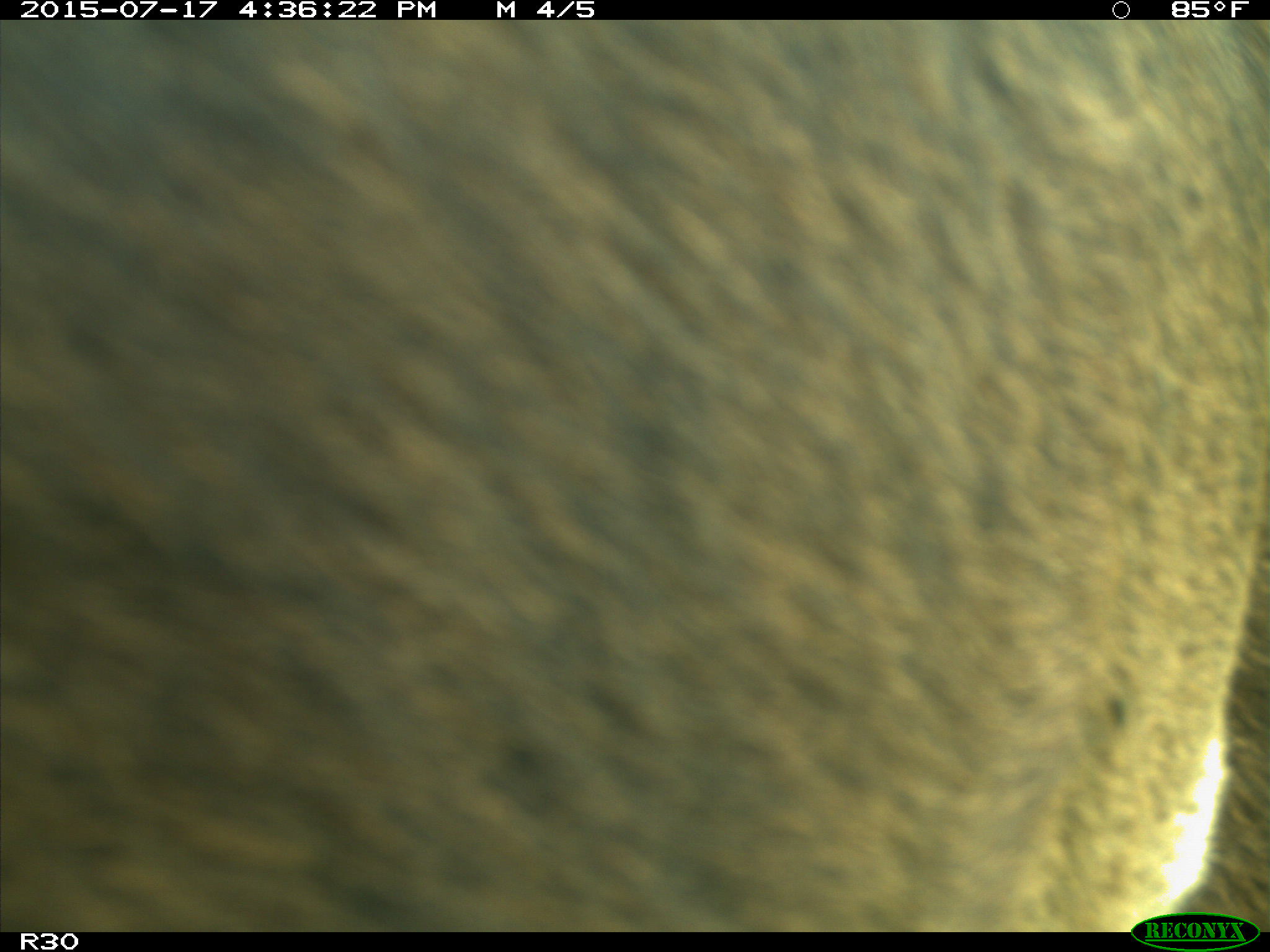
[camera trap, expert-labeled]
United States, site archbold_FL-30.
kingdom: Animalia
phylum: Chordata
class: Mammalia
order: Artiodactyla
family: Bovidae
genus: Bos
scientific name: Bos taurus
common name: domestic cow